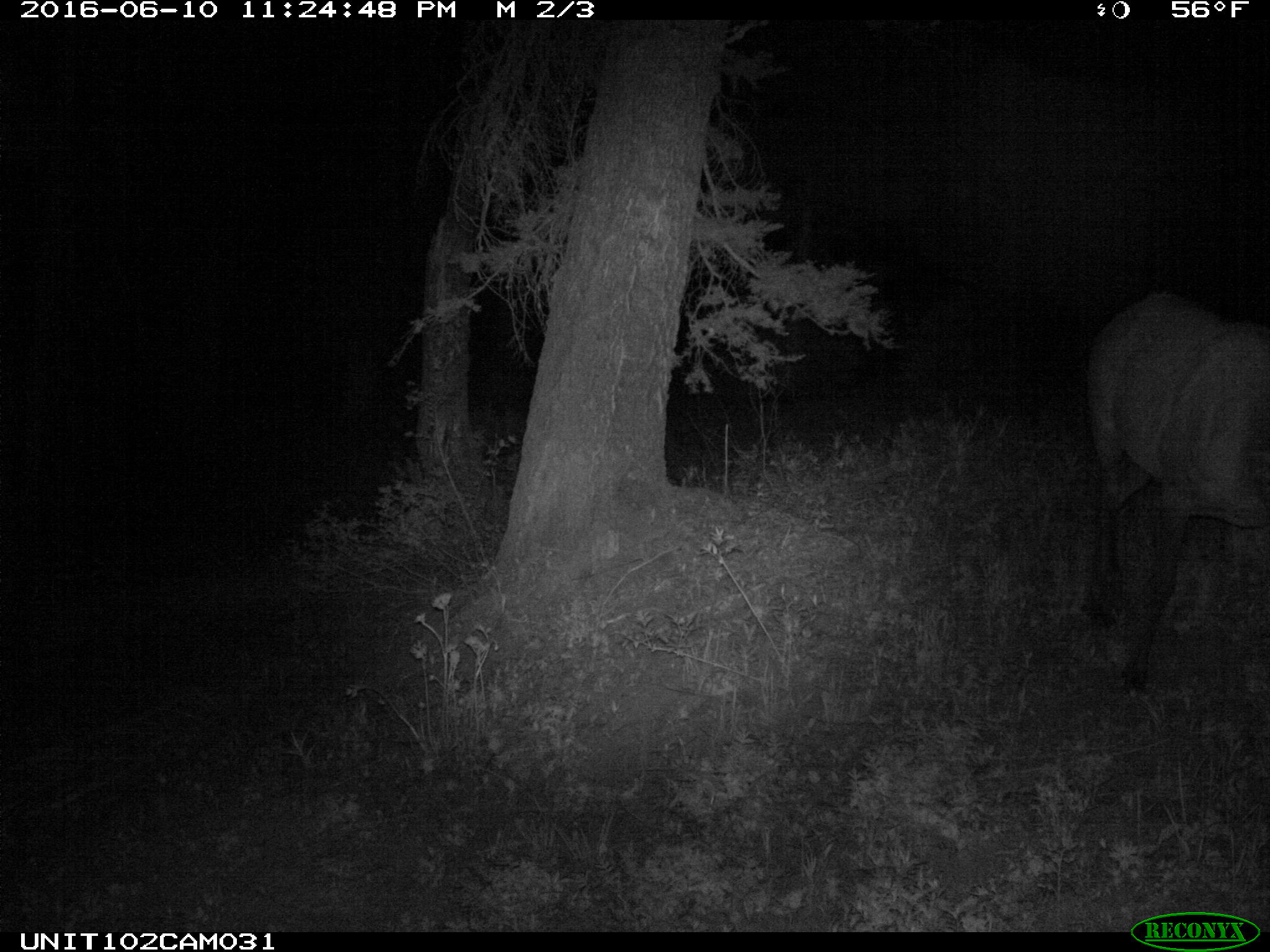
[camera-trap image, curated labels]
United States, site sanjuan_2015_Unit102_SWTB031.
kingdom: Animalia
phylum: Chordata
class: Mammalia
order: Artiodactyla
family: Cervidae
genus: Cervus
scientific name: Cervus elaphus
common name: red deer